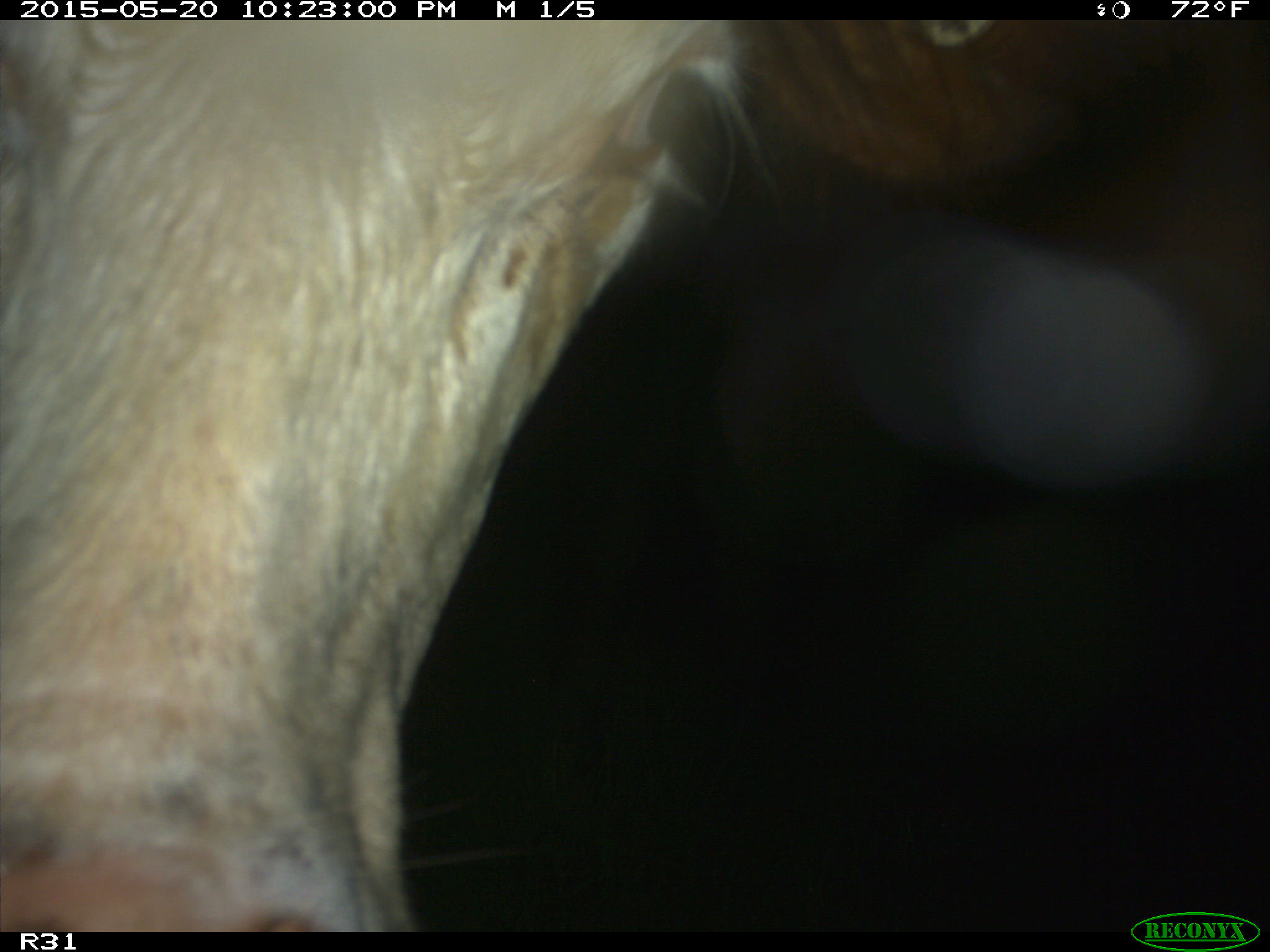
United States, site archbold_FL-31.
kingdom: Animalia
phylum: Chordata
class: Mammalia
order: Artiodactyla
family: Bovidae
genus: Bos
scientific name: Bos taurus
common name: domestic cow